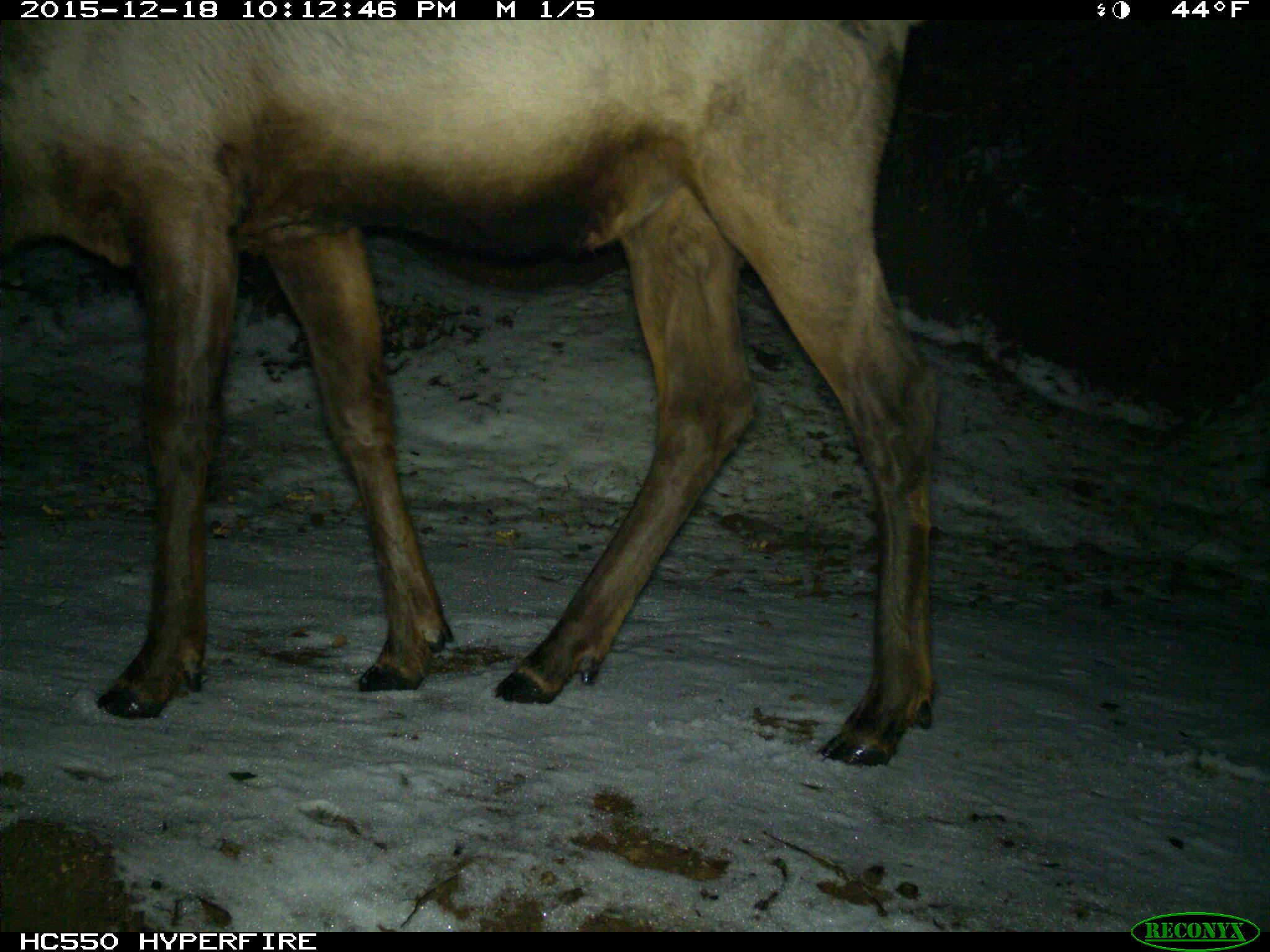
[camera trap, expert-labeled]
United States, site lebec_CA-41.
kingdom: Animalia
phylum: Chordata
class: Mammalia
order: Artiodactyla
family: Cervidae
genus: Cervus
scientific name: Cervus canadensis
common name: elk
Cervus canadensis (elk).